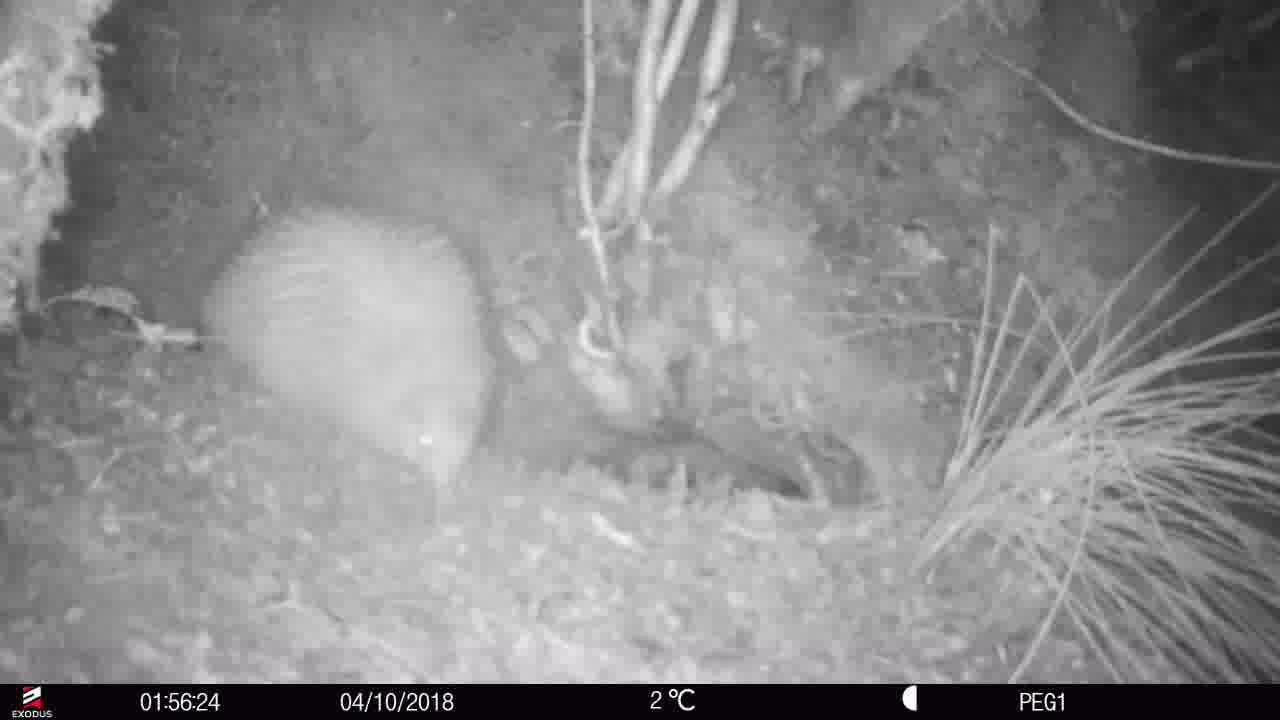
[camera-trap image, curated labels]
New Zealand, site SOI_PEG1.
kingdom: Animalia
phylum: Chordata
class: Aves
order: Apterygiformes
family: Apterygidae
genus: Apteryx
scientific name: Apteryx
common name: kiwi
Kiwi (Apteryx).